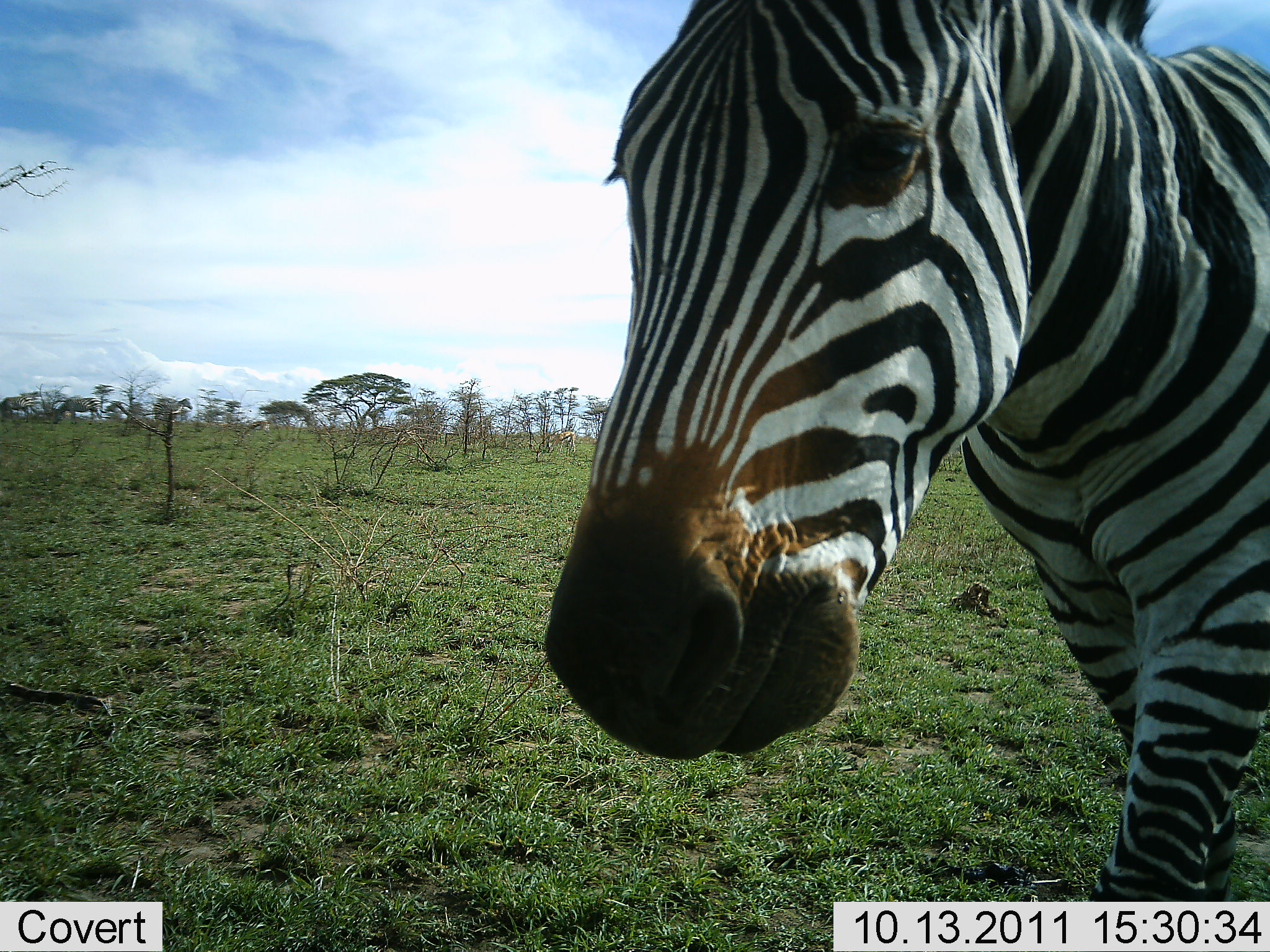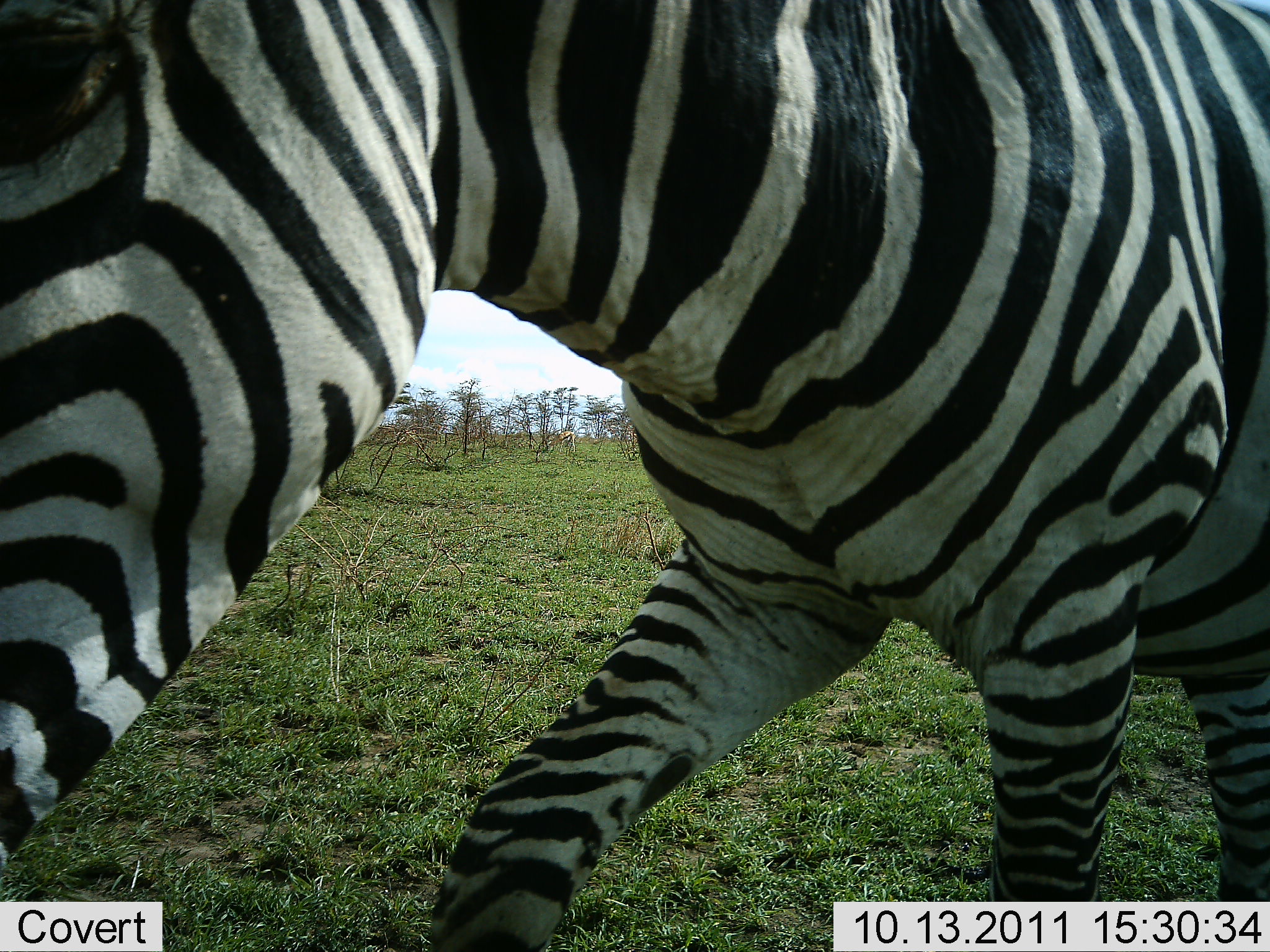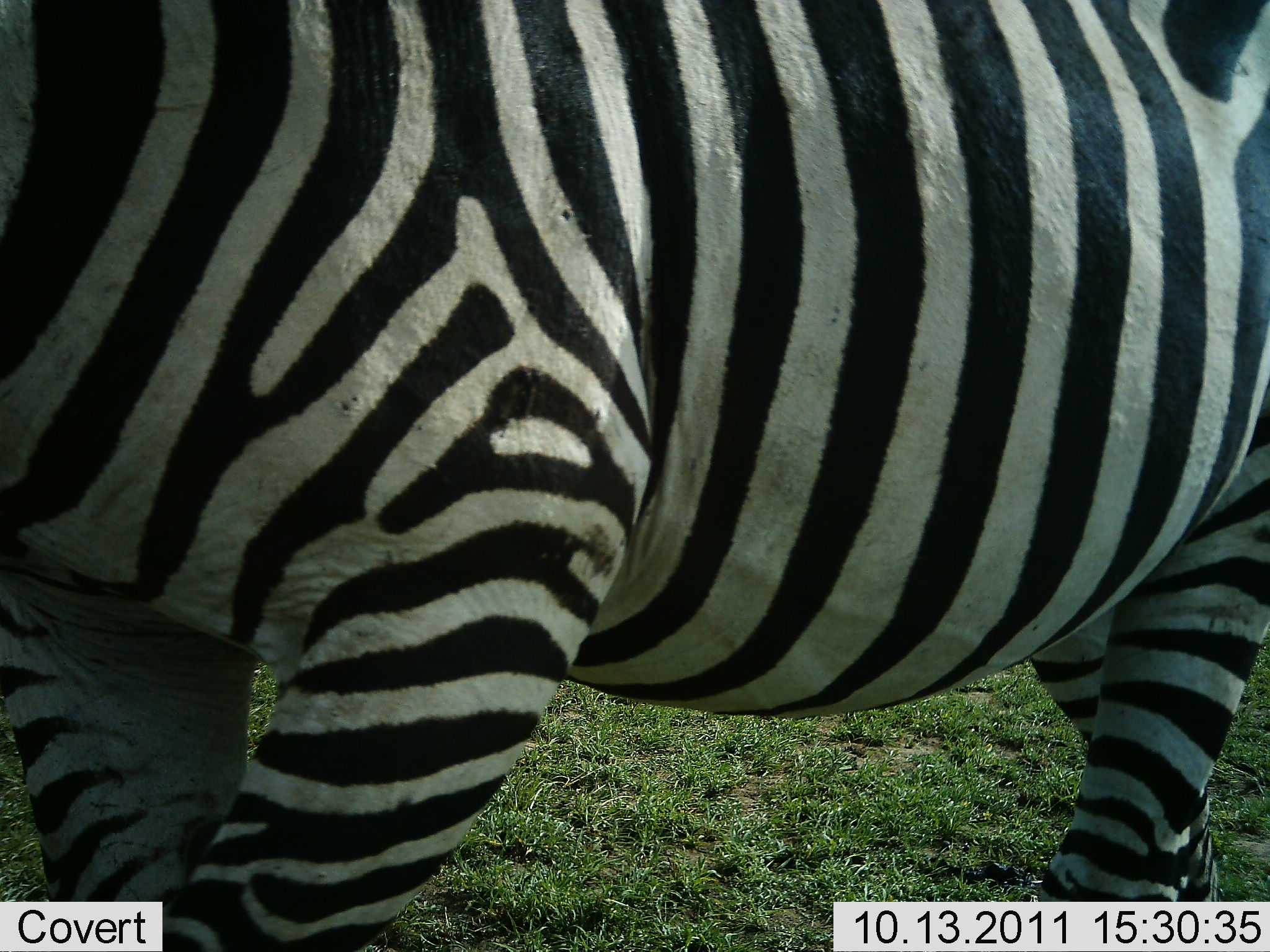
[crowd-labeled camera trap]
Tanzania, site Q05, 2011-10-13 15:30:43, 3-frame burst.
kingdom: Animalia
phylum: Chordata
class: Mammalia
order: Perissodactyla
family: Equidae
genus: Equus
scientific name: Equus quagga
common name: plains zebra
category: zebra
Zebra (plains zebra) (Equus quagga), count 1. Behavior (volunteer vote fractions): standing 8%, resting 0%, moving 92%, interacting 8%. Young present (vote fraction): 0%. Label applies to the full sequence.